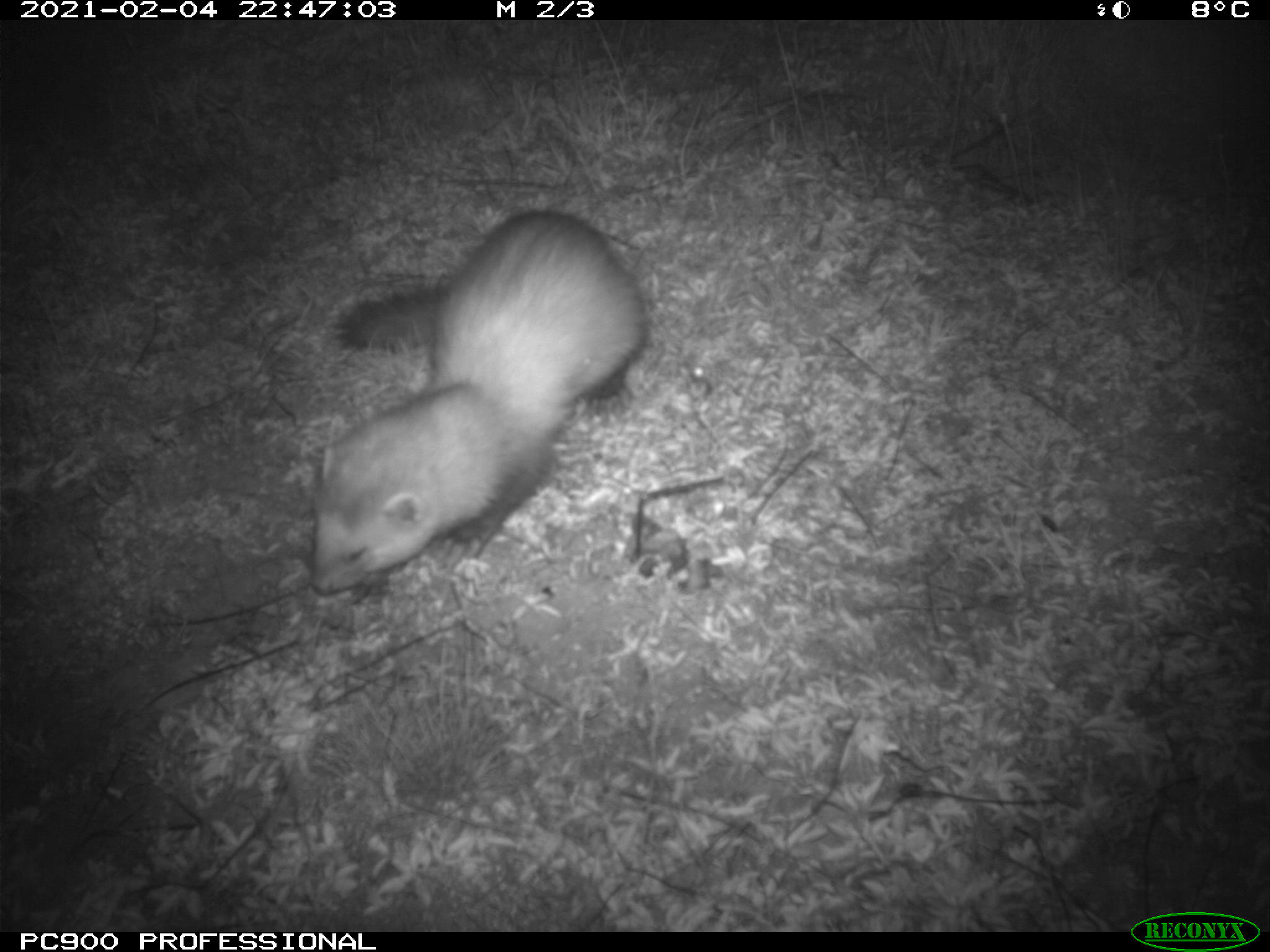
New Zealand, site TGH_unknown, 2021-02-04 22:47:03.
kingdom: Animalia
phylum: Chordata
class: Mammalia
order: Carnivora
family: Mustelidae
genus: Mustela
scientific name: Mustela furo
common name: ferret